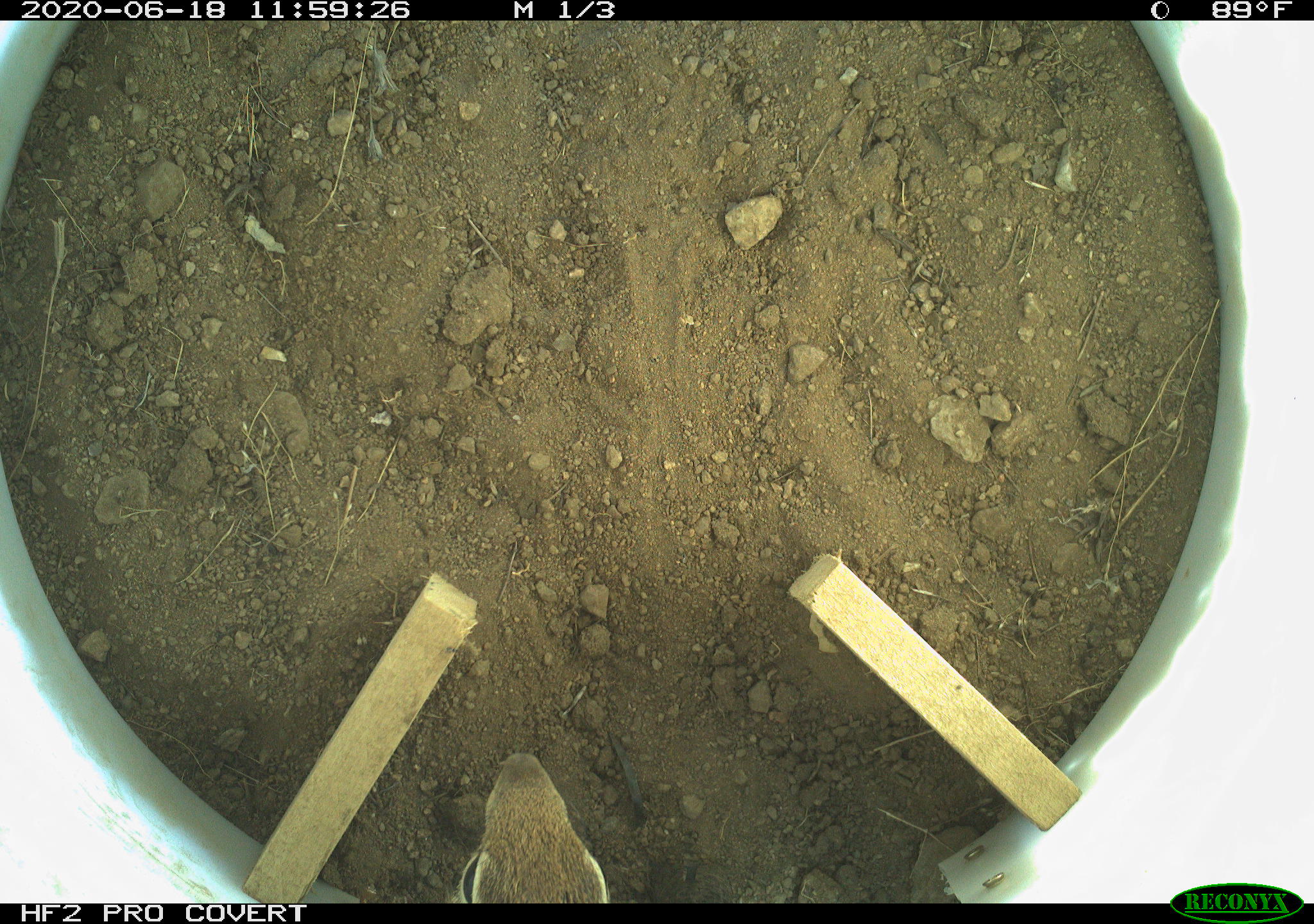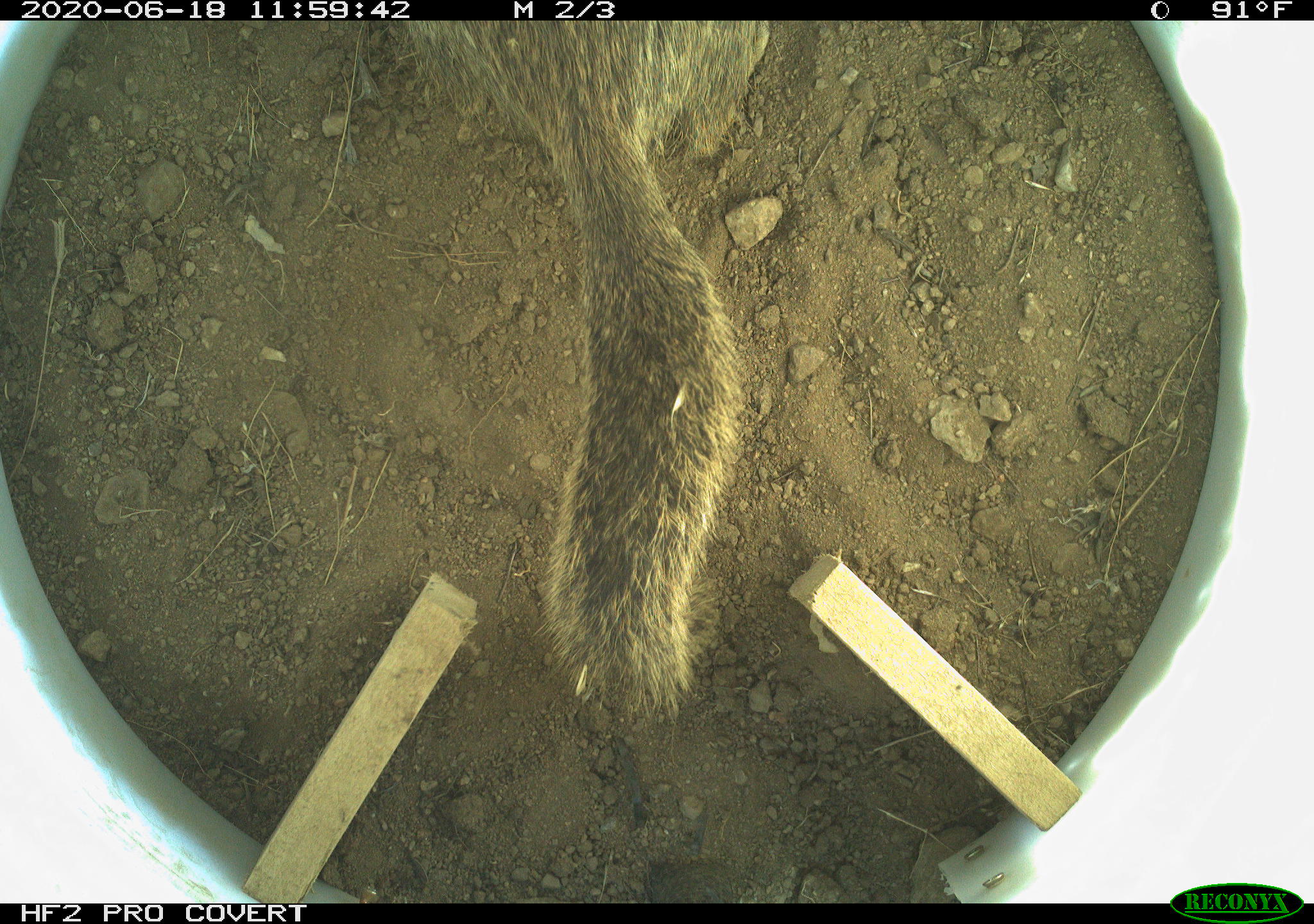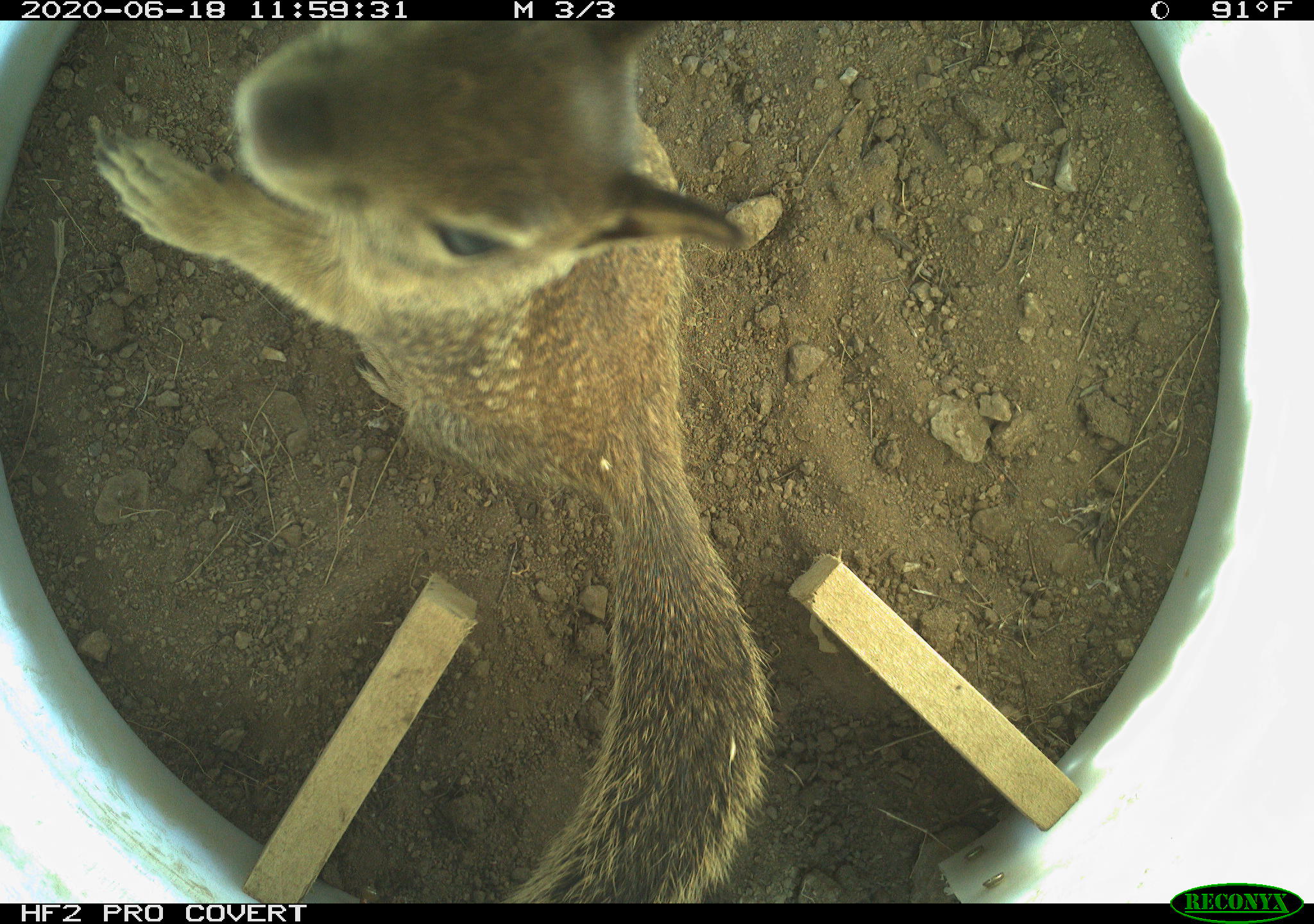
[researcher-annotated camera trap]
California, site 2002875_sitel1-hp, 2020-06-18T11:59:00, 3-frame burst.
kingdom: Animalia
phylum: Chordata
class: Mammalia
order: Rodentia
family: Sciuridae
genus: Otospermophilus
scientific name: Otospermophilus beecheyi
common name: california ground squirrel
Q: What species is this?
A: California ground squirrel (Otospermophilus beecheyi).